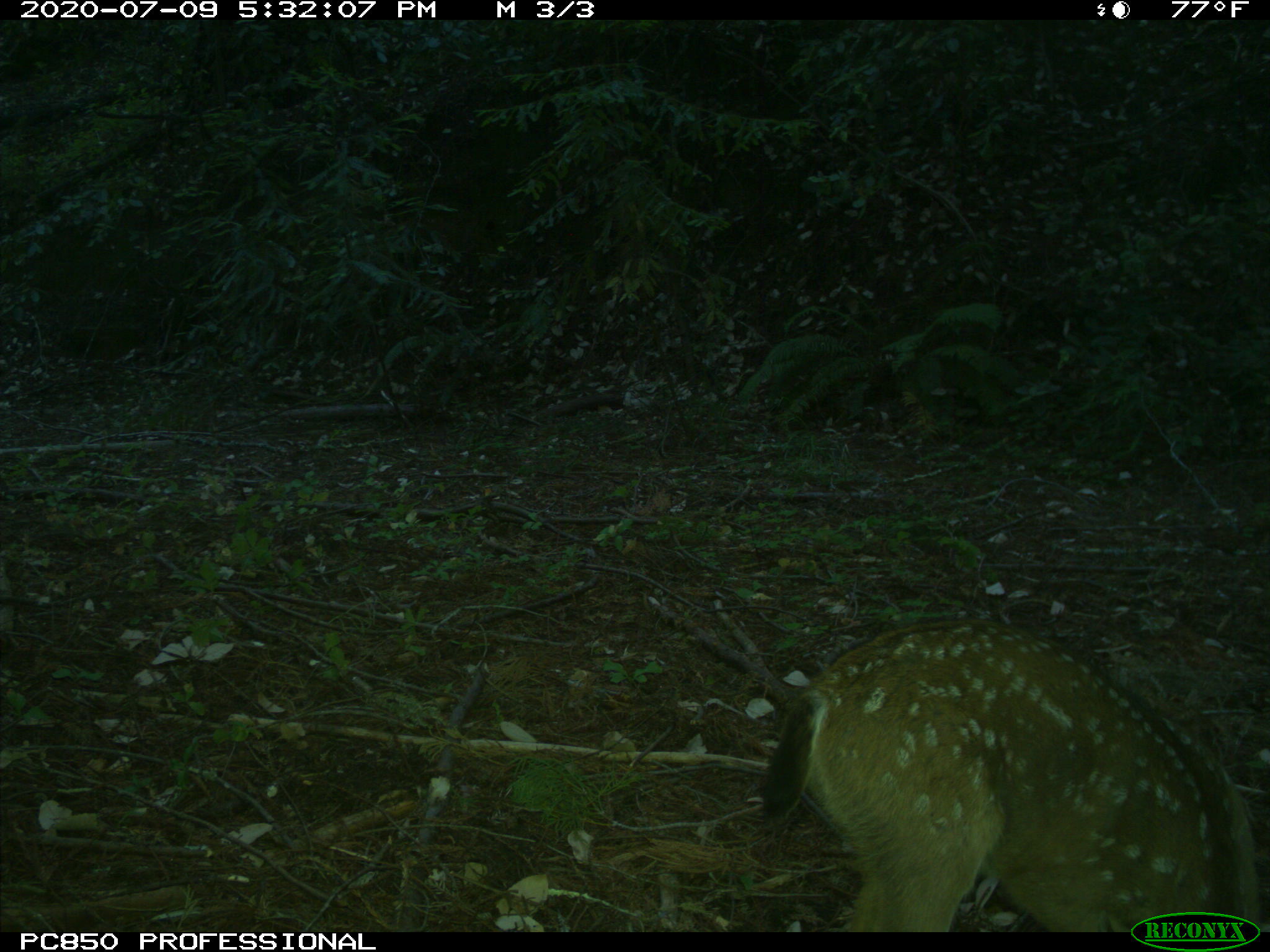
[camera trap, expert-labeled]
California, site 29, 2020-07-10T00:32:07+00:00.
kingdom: Animalia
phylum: Chordata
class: Mammalia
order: Artiodactyla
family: Cervidae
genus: Odocoileus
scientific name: Odocoileus hemionus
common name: mule deer